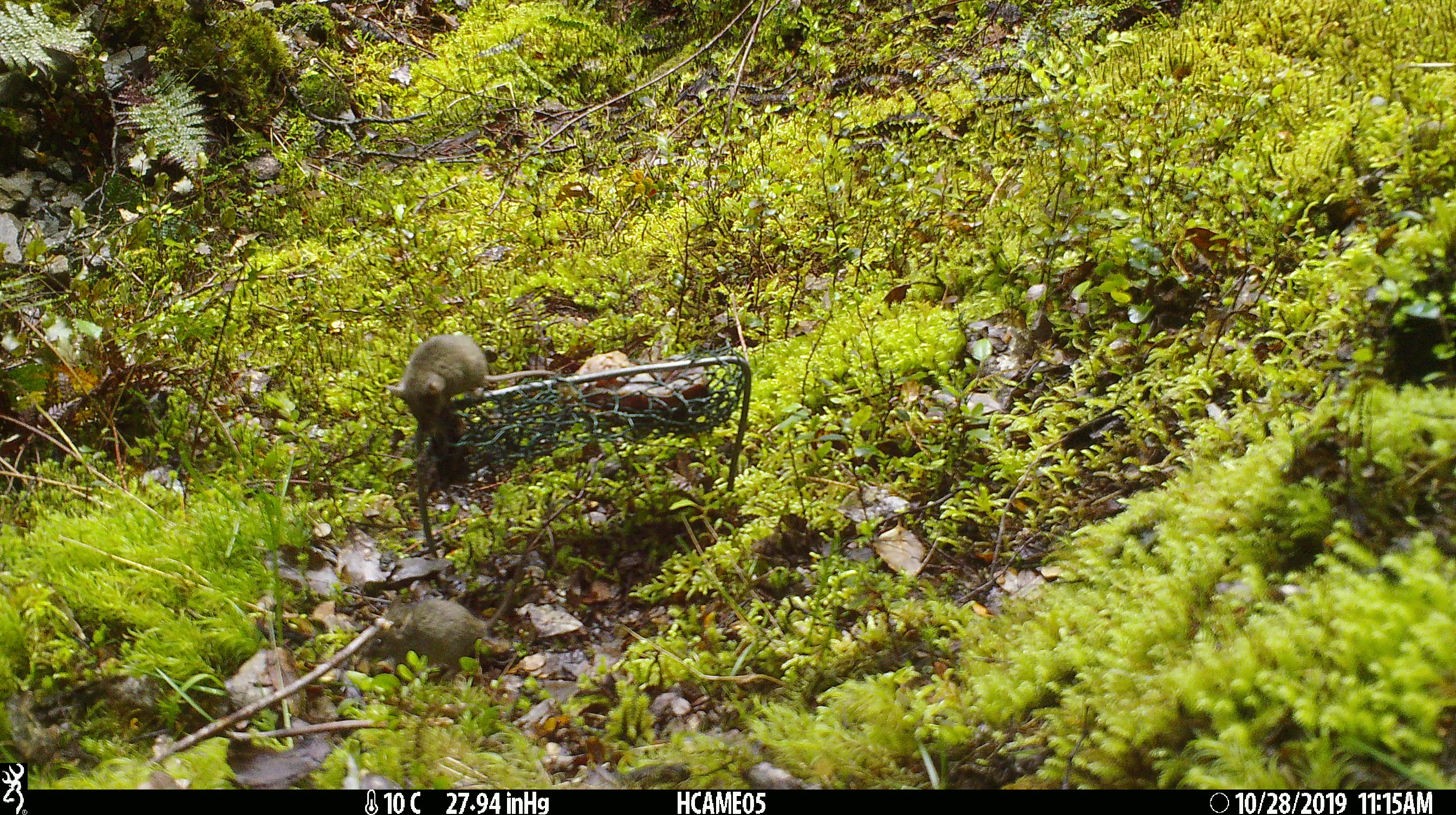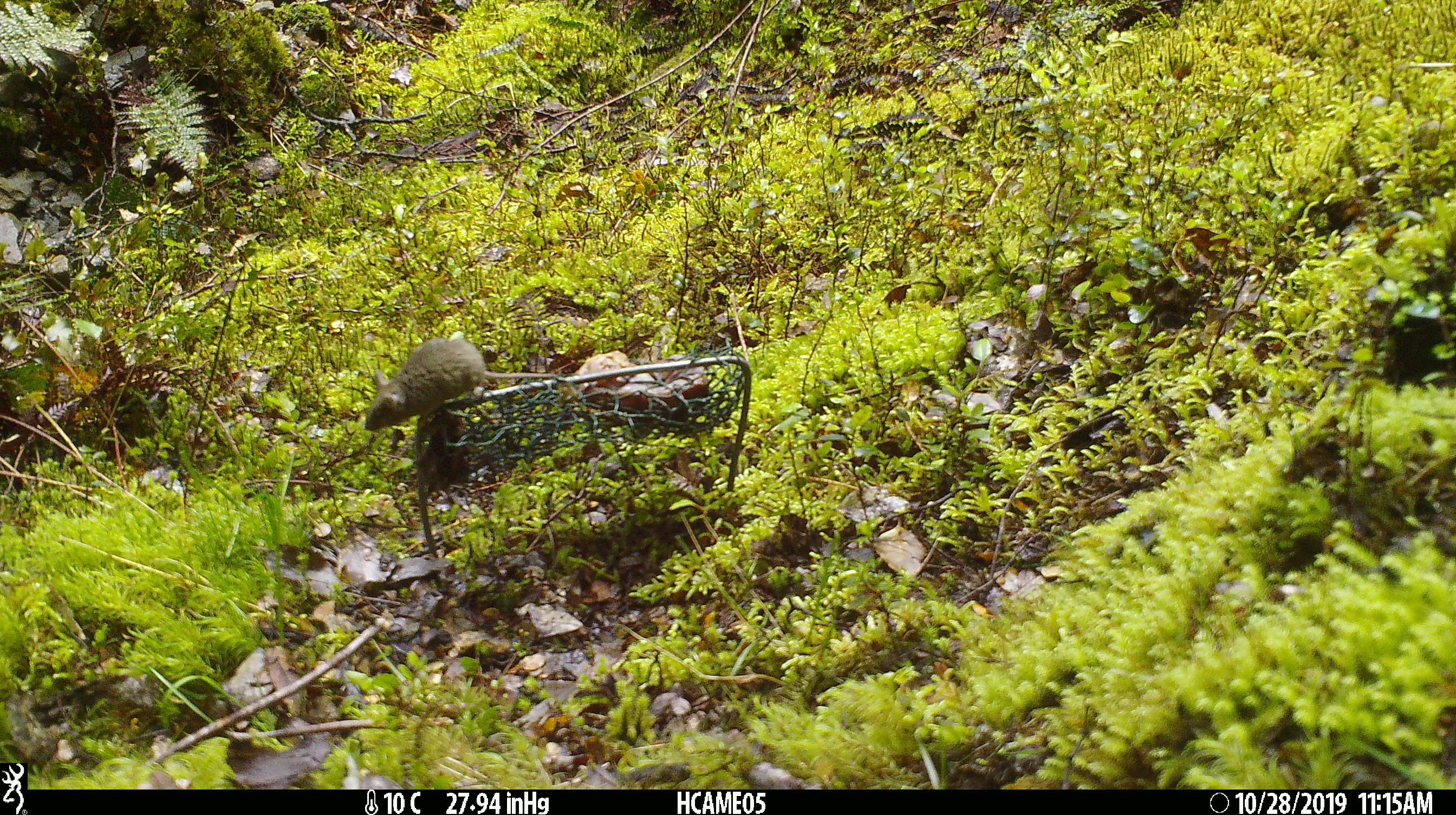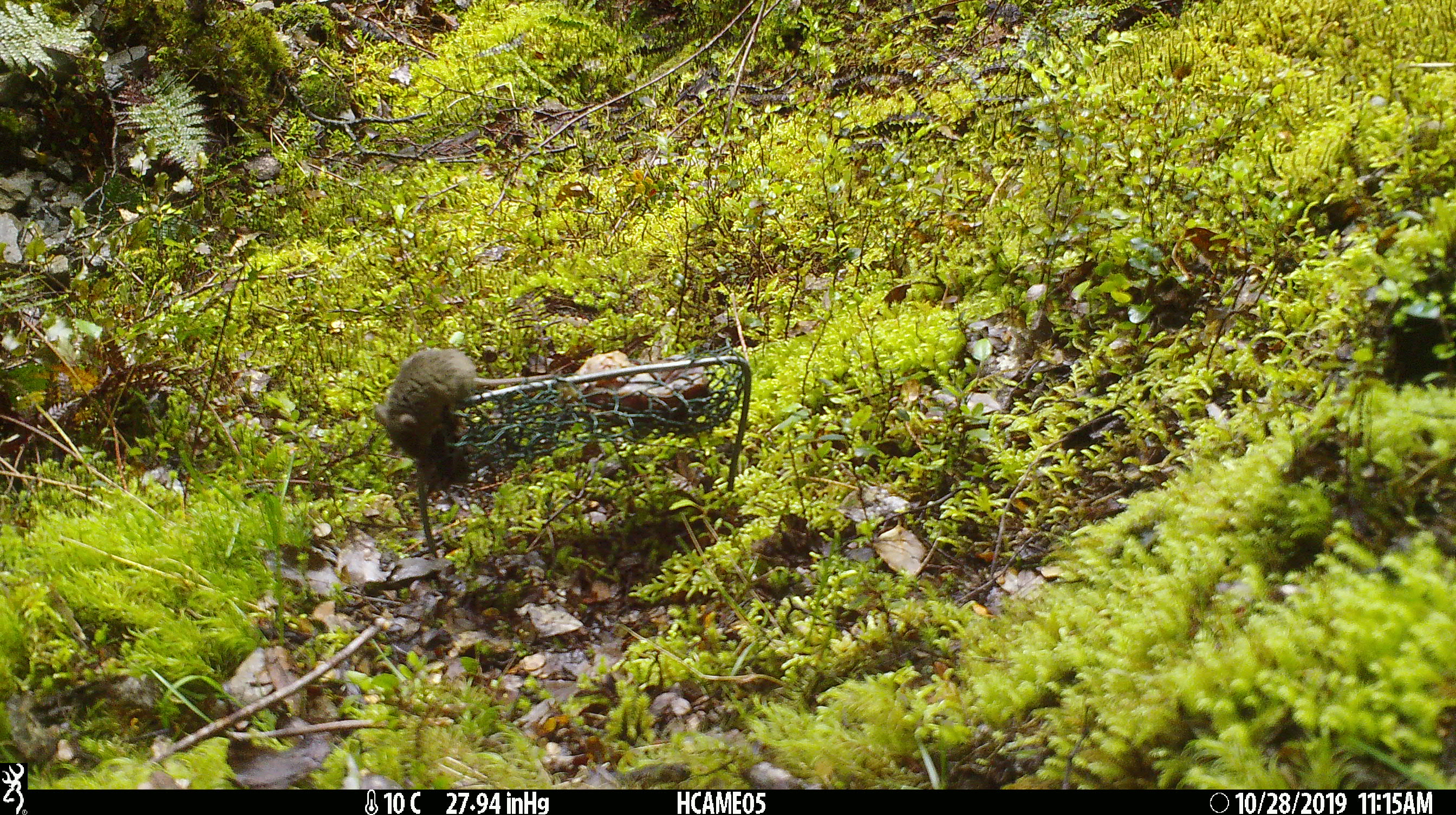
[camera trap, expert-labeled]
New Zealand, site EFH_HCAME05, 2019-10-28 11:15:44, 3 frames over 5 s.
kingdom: Animalia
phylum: Chordata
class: Mammalia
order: Rodentia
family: Muridae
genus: Mus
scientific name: Mus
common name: mouse